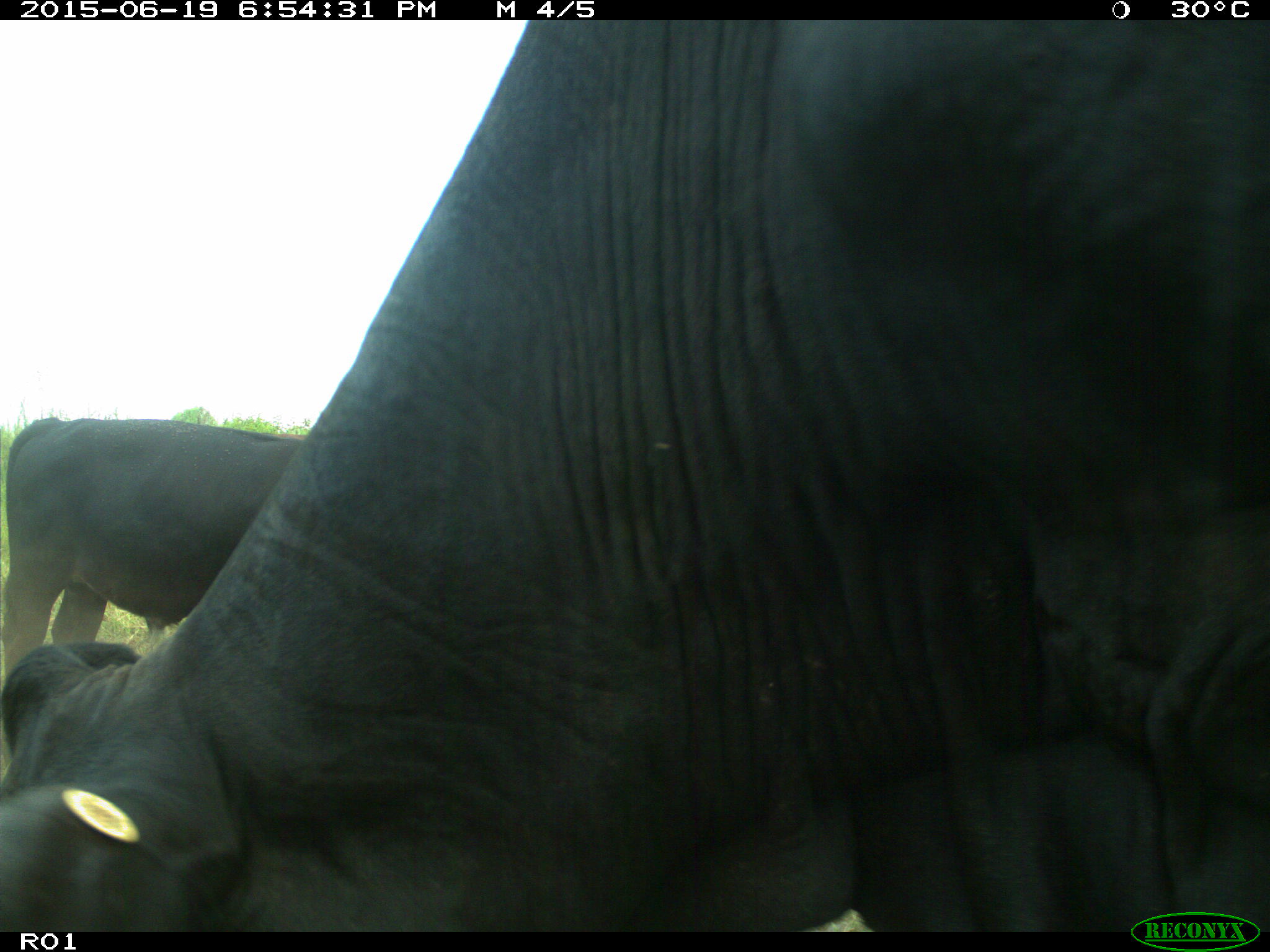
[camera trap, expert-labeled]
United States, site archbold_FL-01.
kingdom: Animalia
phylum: Chordata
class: Mammalia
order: Artiodactyla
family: Bovidae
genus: Bos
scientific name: Bos taurus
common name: domestic cow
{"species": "Bos taurus (domestic cow)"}